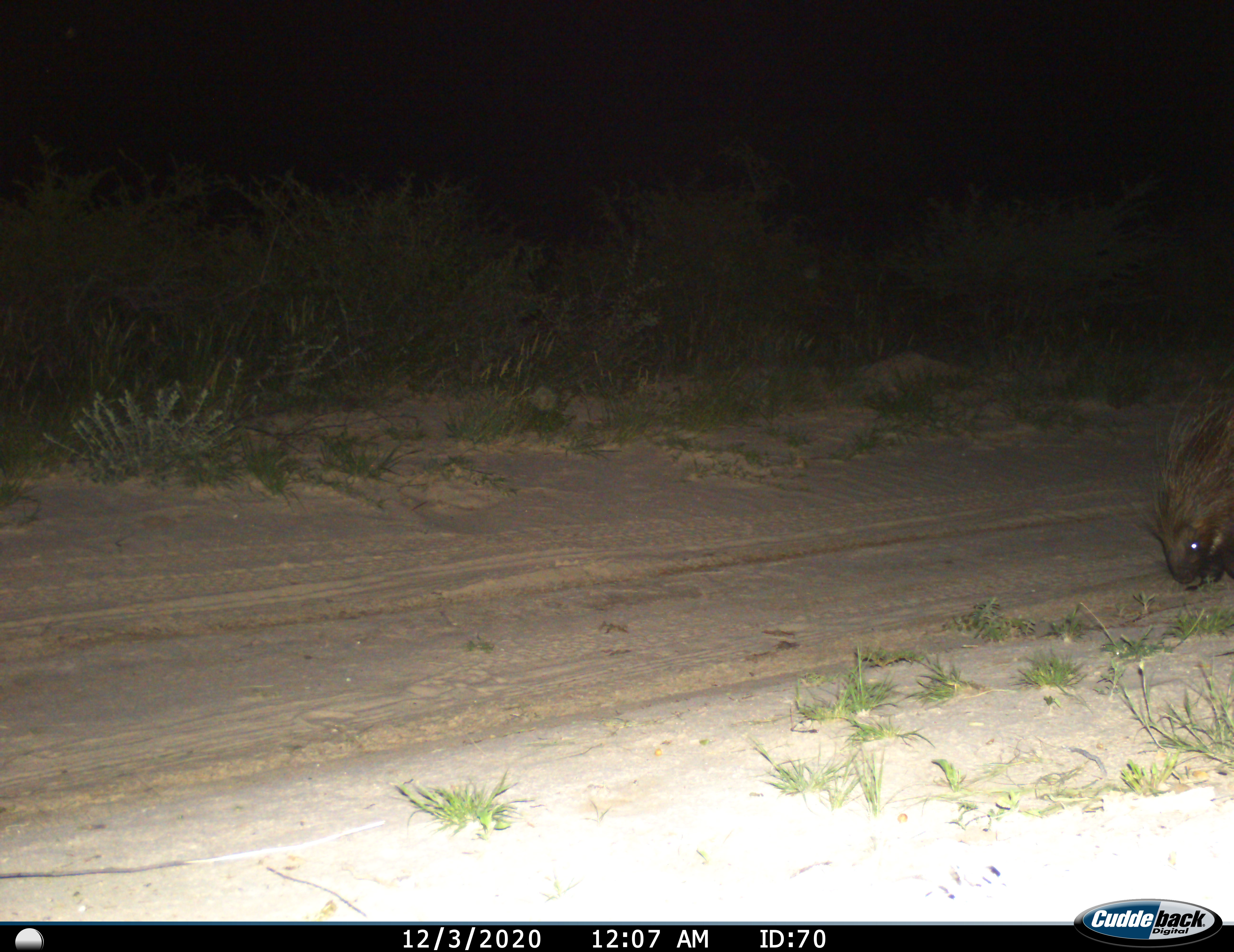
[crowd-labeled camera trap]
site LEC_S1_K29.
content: unidentified animal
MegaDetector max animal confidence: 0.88